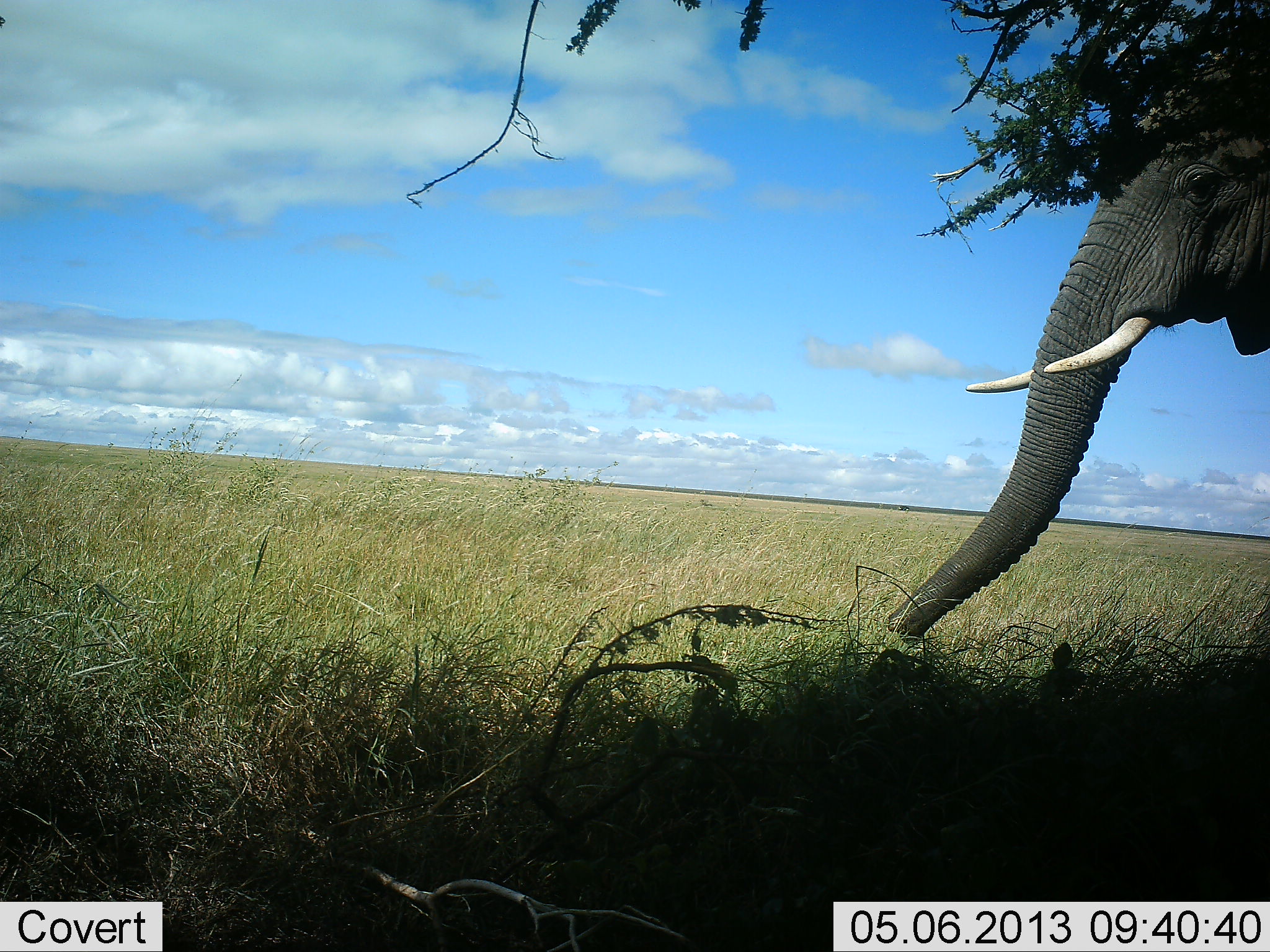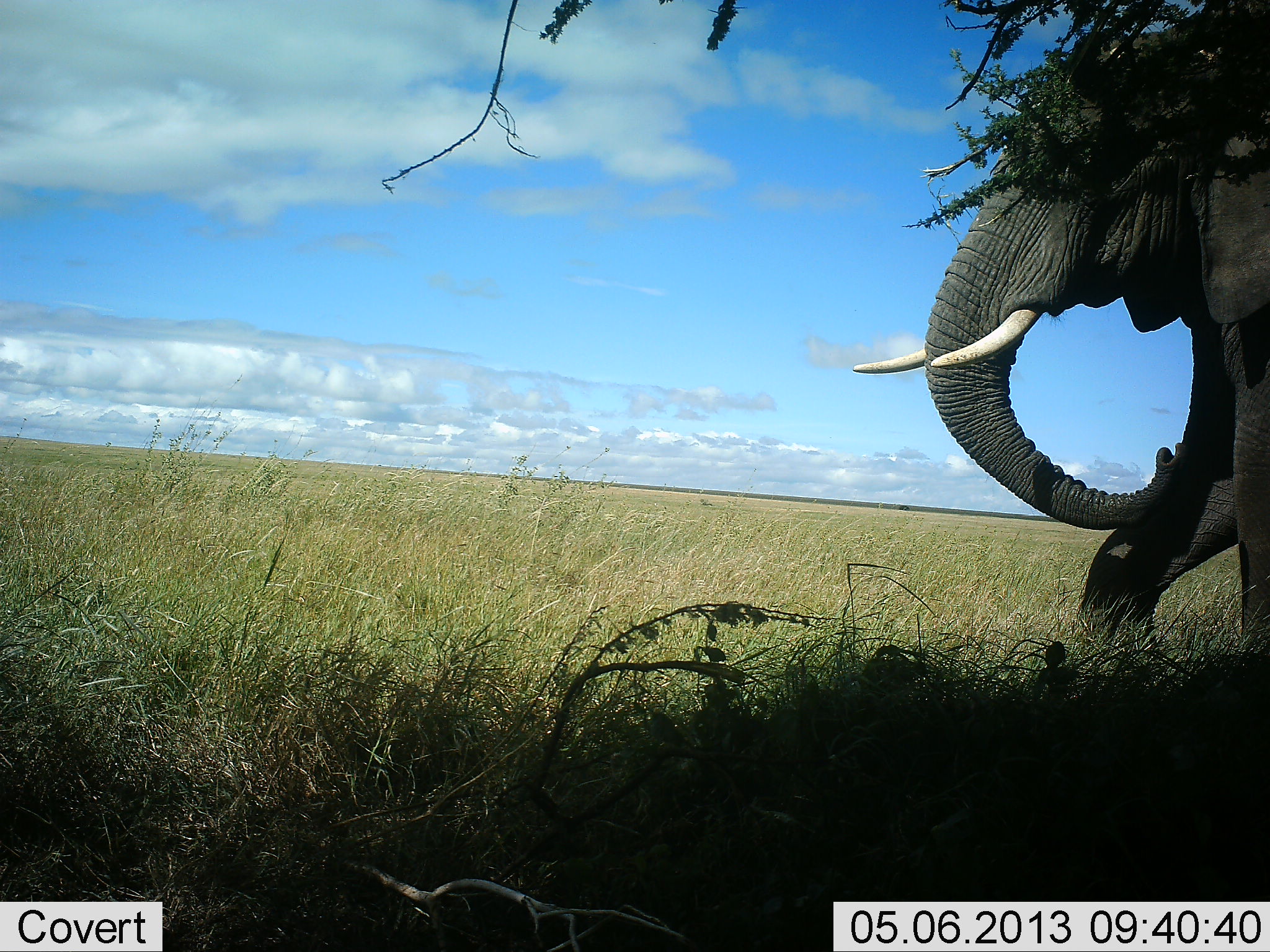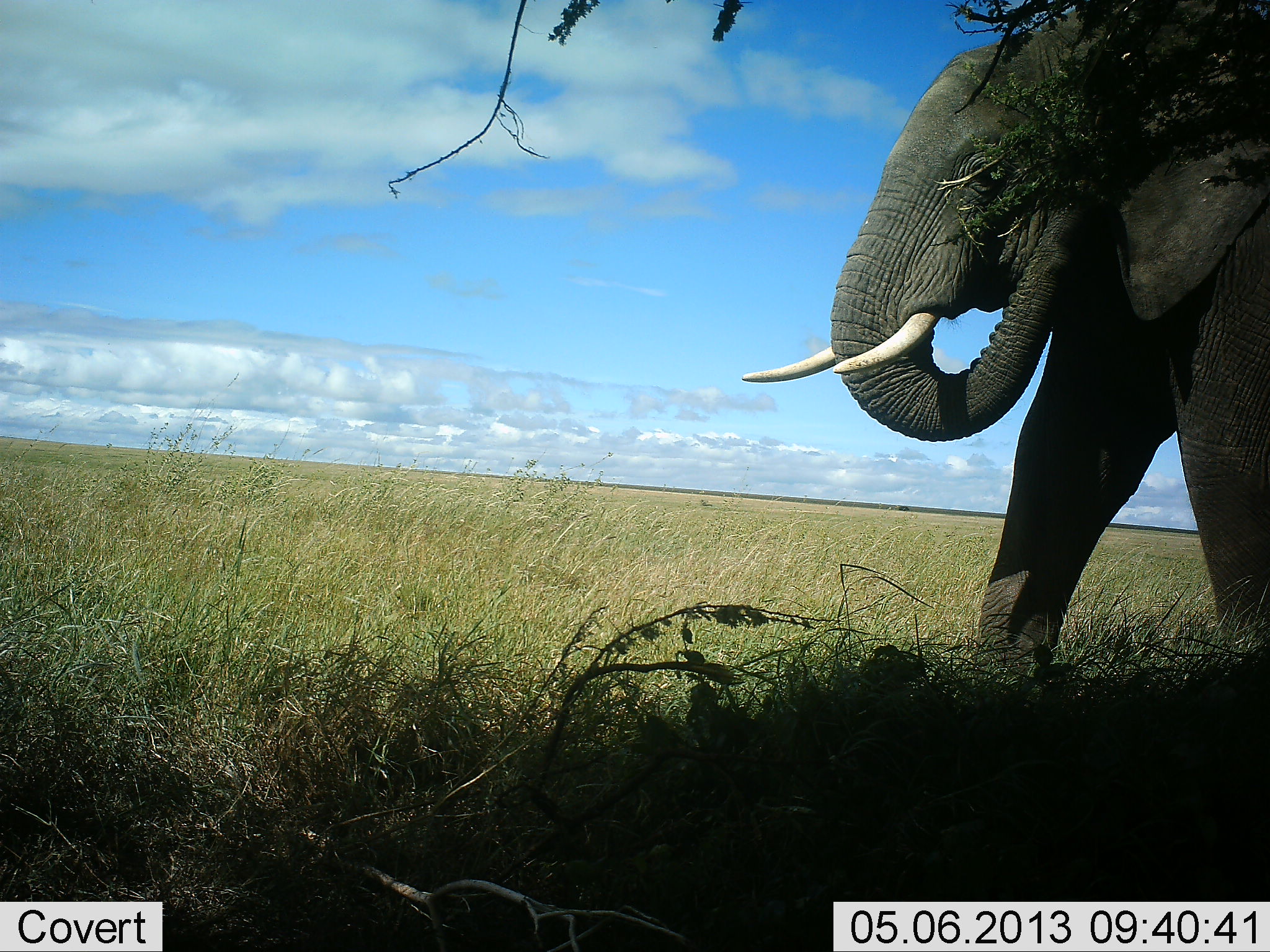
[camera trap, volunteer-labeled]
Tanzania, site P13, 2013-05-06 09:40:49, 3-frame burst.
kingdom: Animalia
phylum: Chordata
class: Mammalia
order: Proboscidea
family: Elephantidae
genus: Loxodonta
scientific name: Loxodonta africana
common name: african bush elephant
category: elephant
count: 1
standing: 6%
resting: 0%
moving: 83%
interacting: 0%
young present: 0%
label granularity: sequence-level